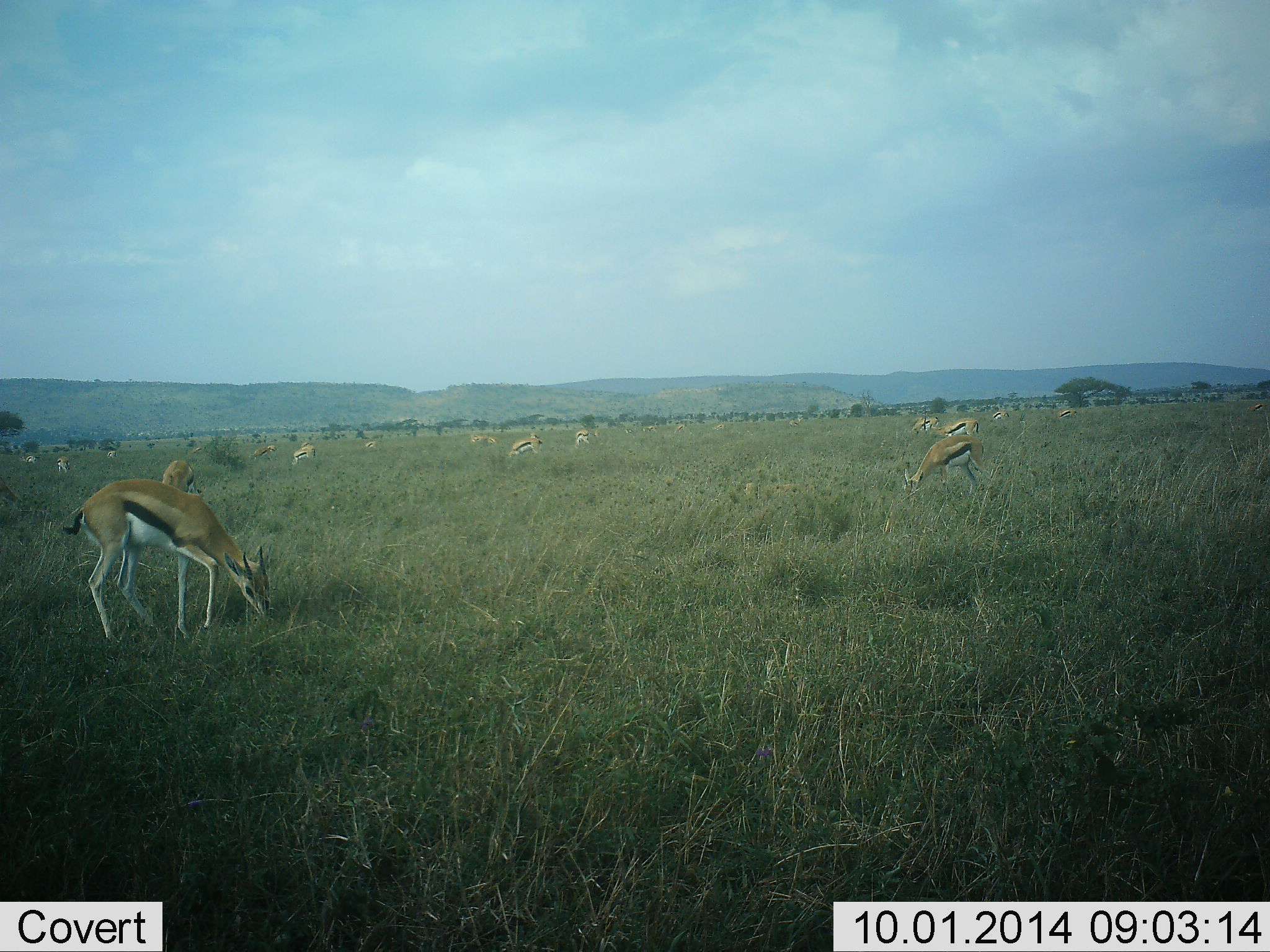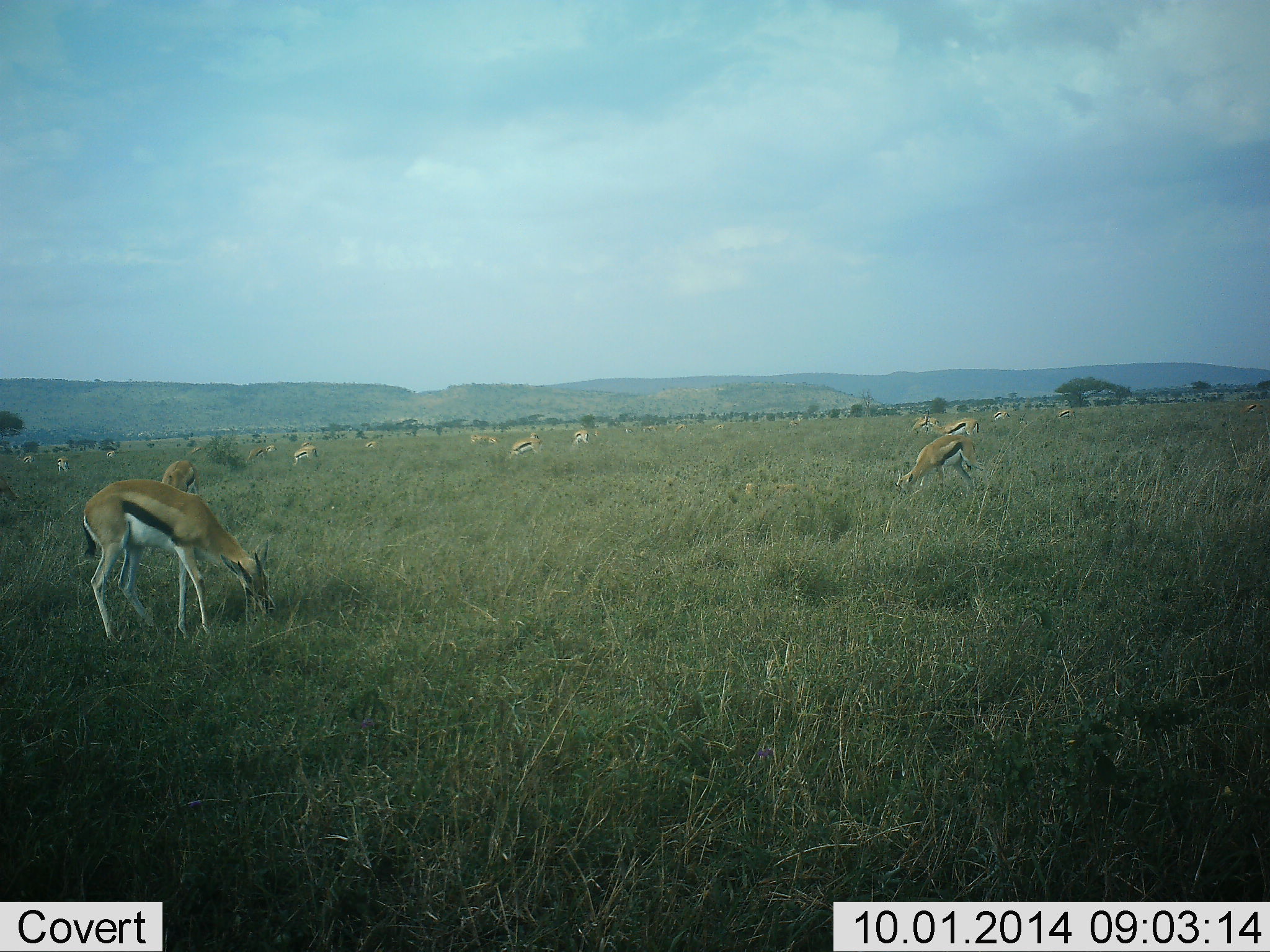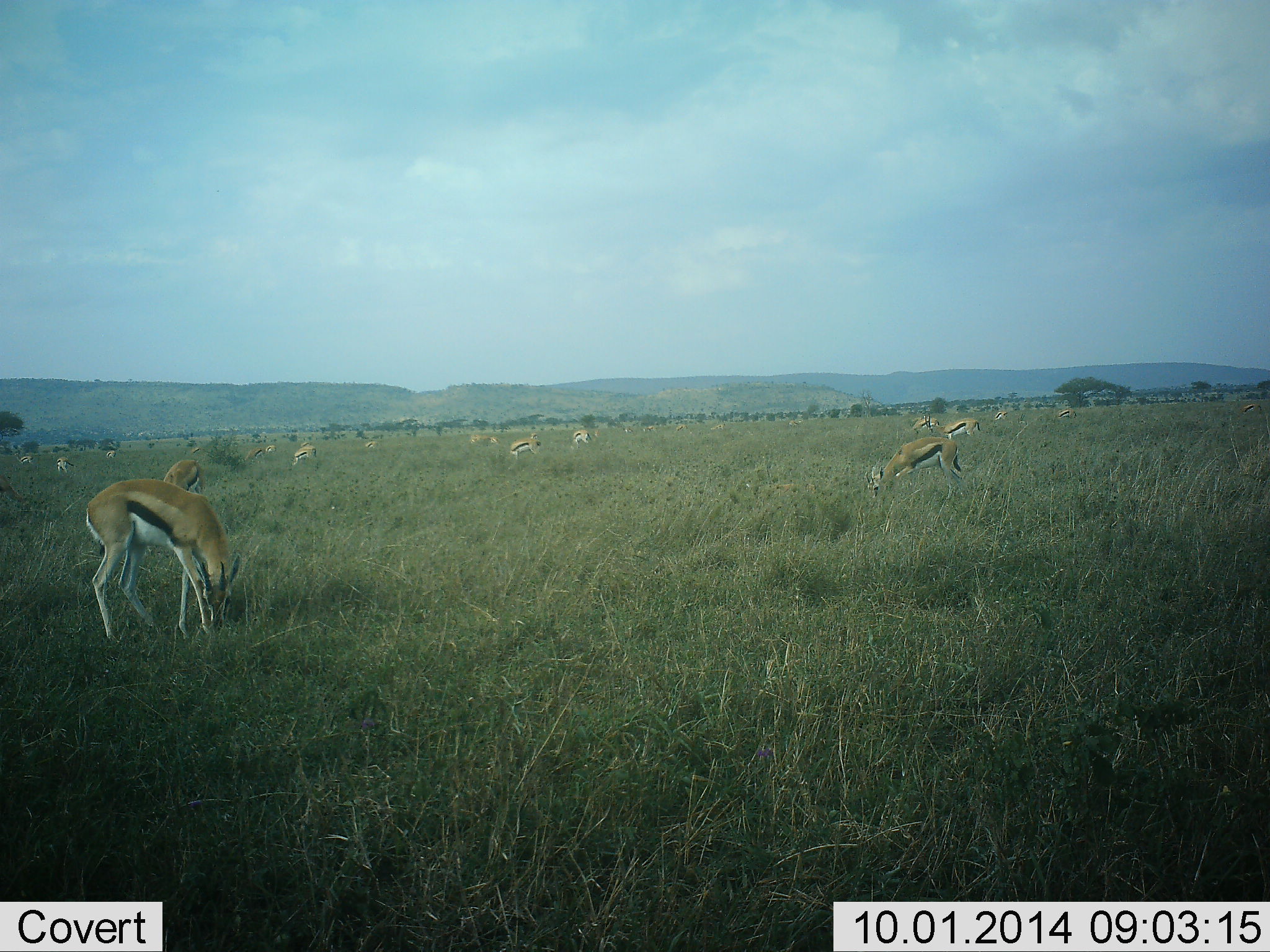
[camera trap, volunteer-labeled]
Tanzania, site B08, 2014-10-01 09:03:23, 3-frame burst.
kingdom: Animalia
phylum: Chordata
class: Mammalia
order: Artiodactyla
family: Bovidae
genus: Eudorcas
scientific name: Eudorcas thomsonii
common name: thomson's gazelle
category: gazellethomsons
Gazellethomsons (thomson's gazelle) (Eudorcas thomsonii), count 11-50. Behavior (volunteer vote fractions): standing 40%, resting 0%, moving 10%, interacting 0%. Young present (vote fraction): 0%. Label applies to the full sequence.